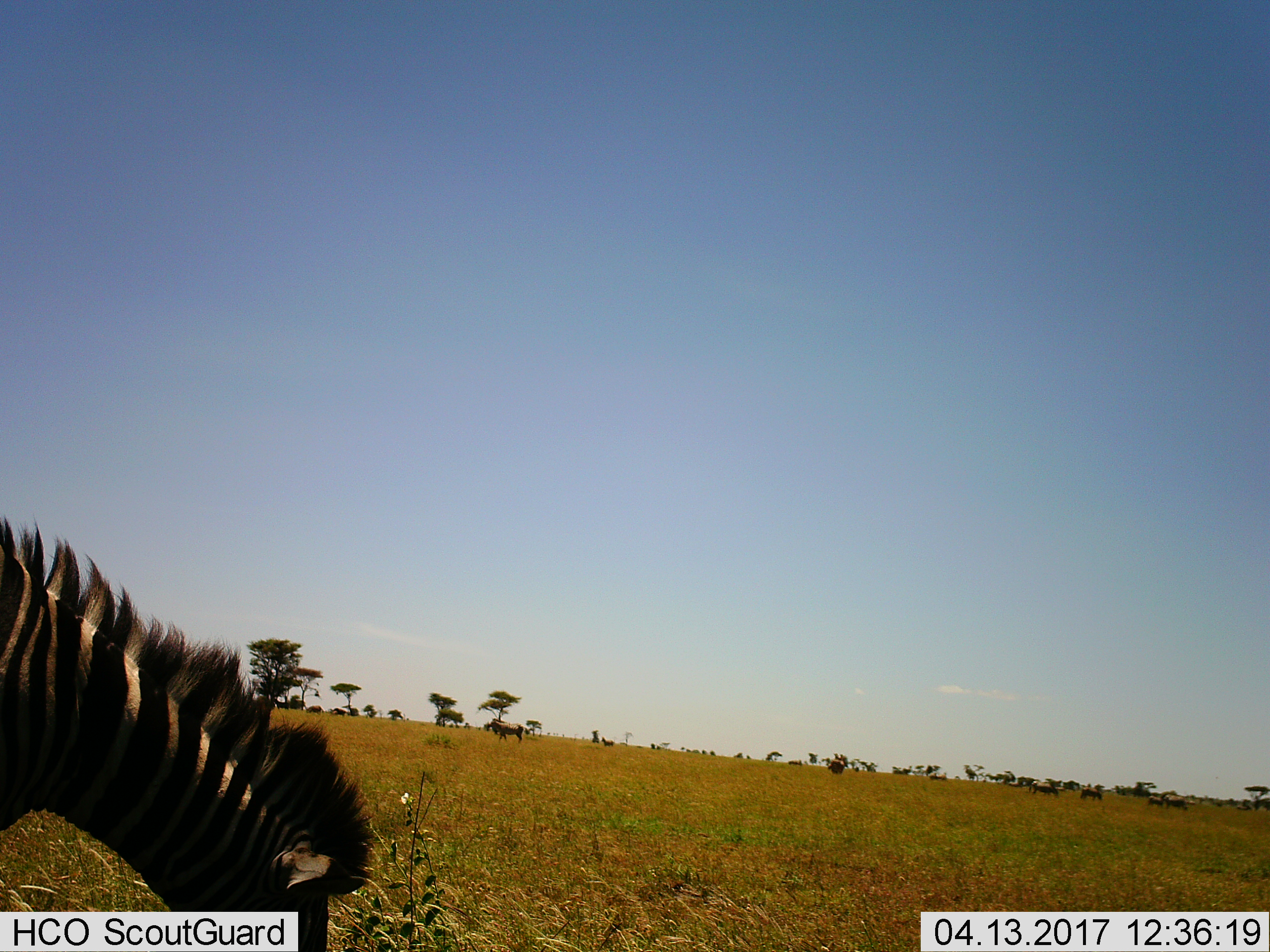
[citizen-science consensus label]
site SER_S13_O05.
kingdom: Animalia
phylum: Chordata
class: Mammalia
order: Perissodactyla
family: Equidae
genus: Equus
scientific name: Equus quagga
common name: plains zebra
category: zebraplains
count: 4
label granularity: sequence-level